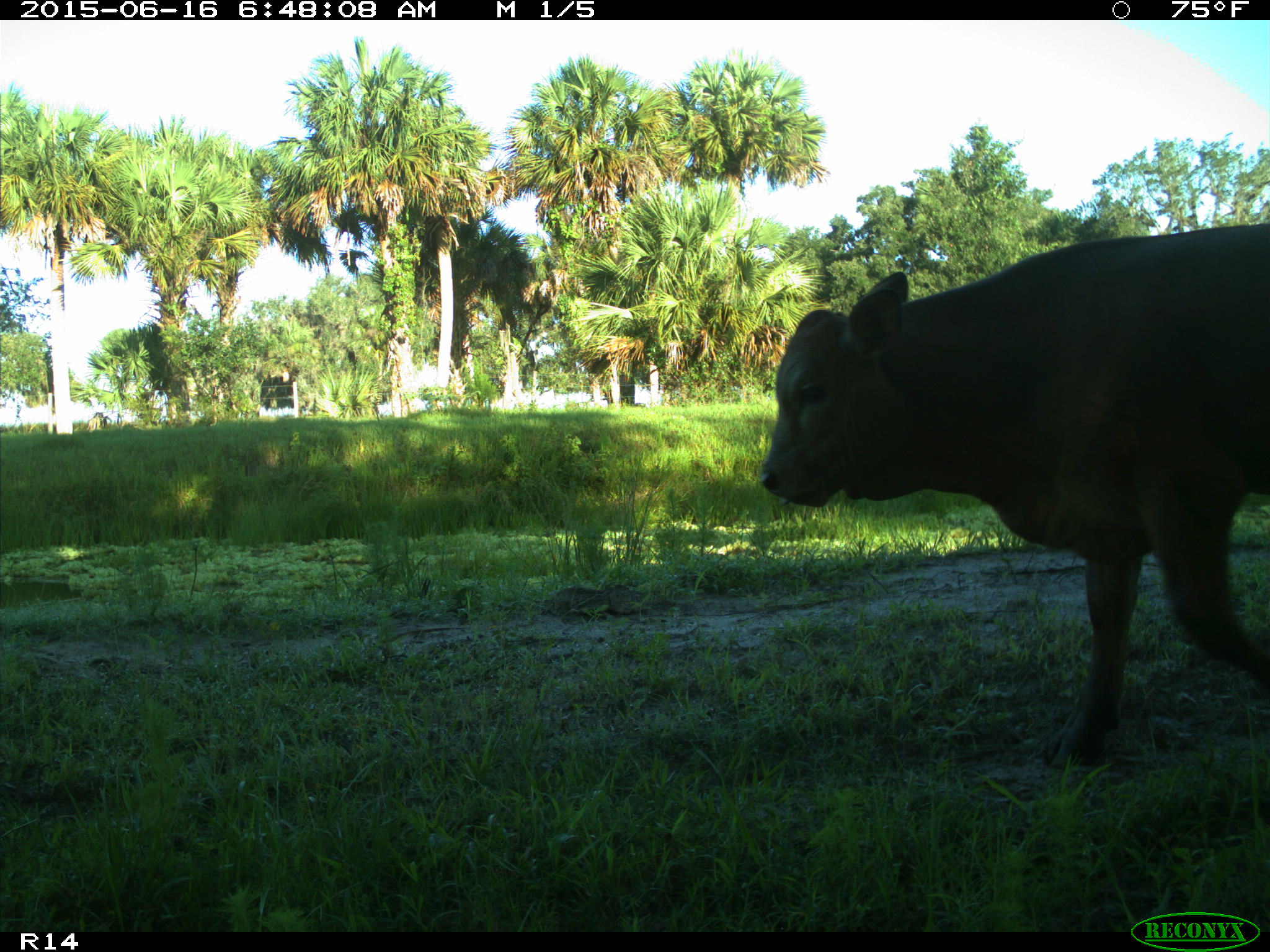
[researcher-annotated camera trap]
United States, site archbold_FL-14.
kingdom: Animalia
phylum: Chordata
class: Mammalia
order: Artiodactyla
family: Bovidae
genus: Bos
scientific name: Bos taurus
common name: domestic cow